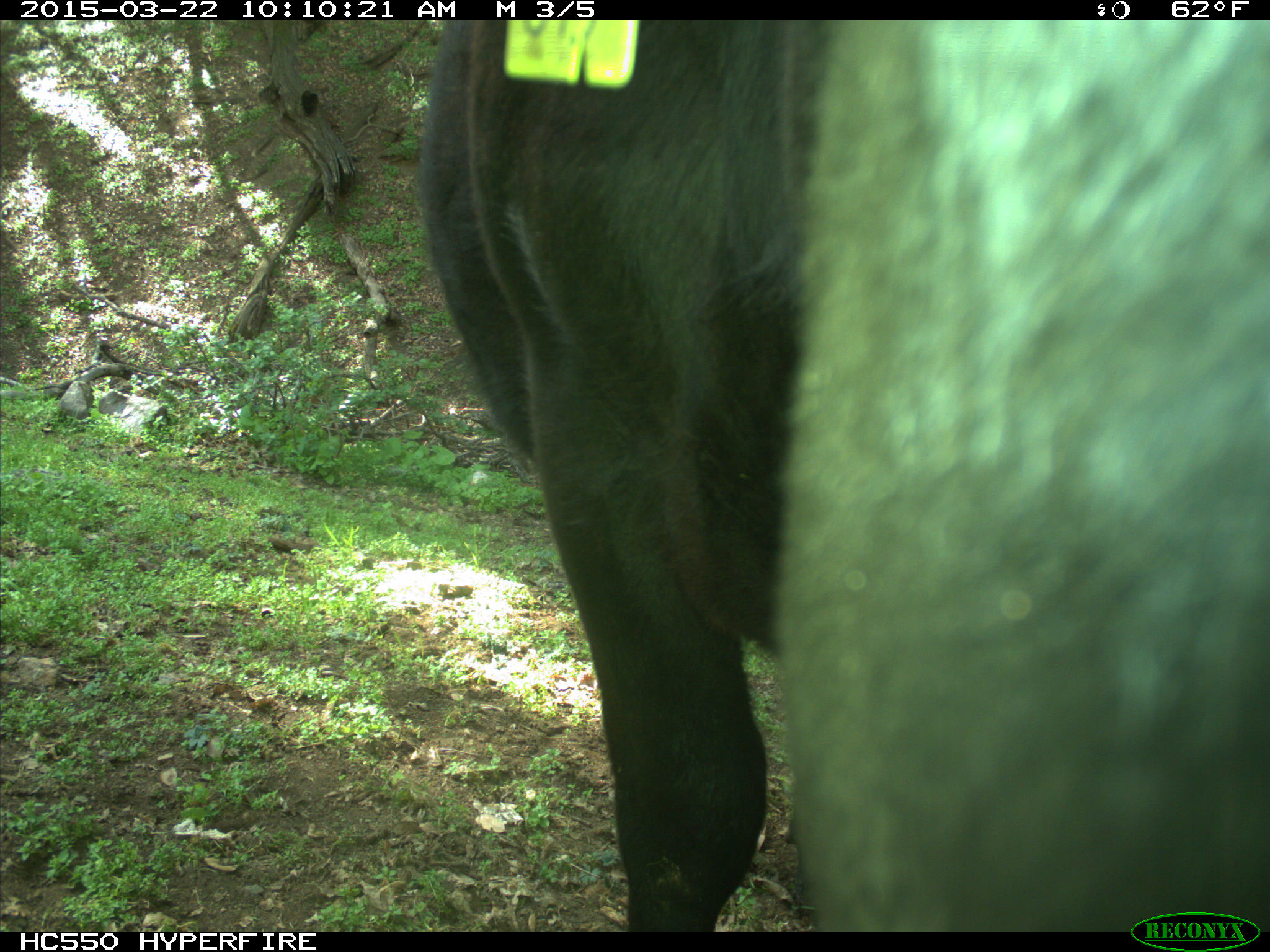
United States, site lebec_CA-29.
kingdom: Animalia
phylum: Chordata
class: Mammalia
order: Artiodactyla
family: Bovidae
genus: Bos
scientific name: Bos taurus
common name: domestic cow